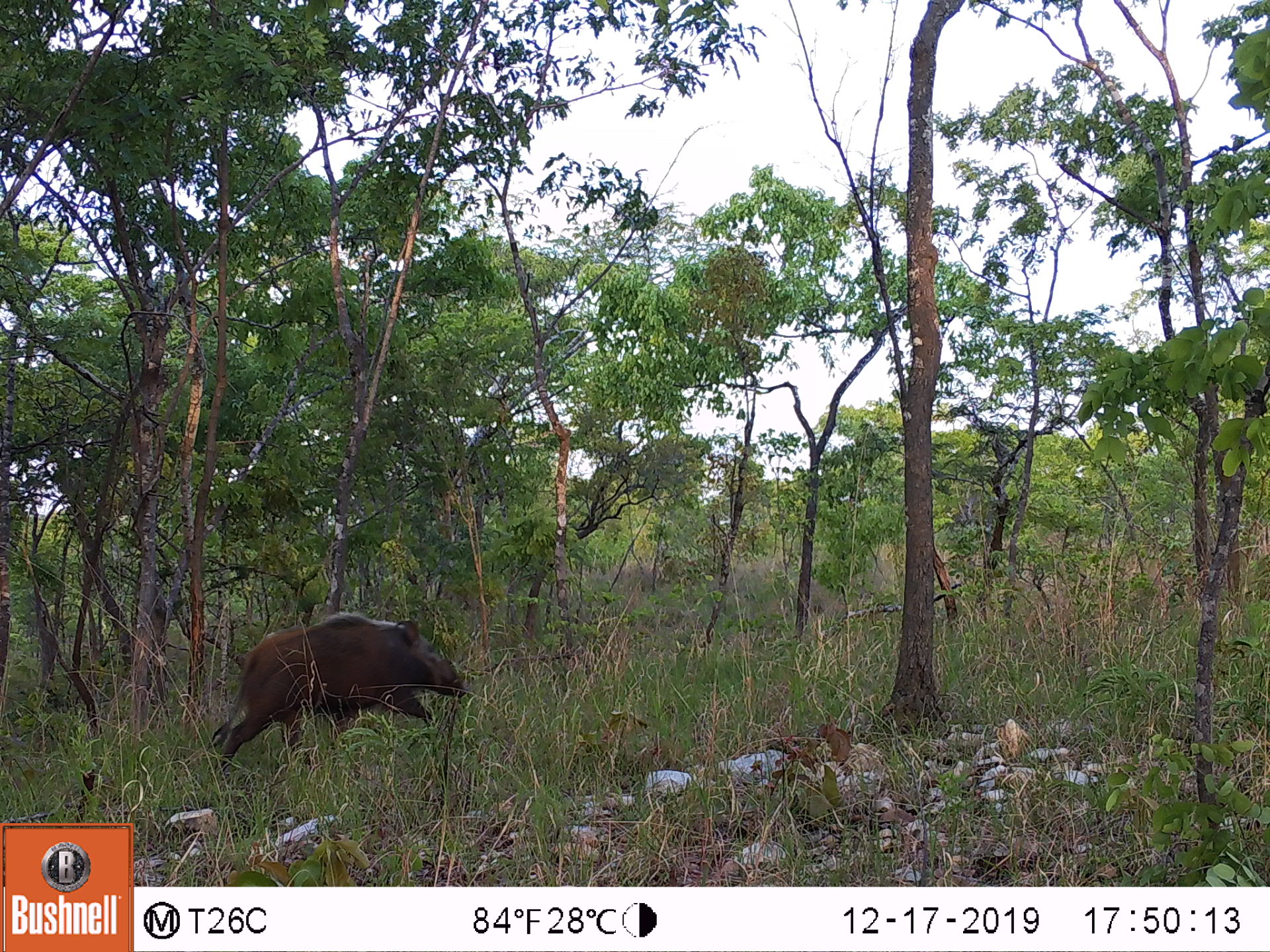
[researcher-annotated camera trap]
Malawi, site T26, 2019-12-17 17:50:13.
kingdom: Animalia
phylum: Chordata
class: Mammalia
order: Artiodactyla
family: Suidae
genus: Potamochoerus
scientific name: Potamochoerus larvatus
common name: bushpig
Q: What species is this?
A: Bushpig (Potamochoerus larvatus).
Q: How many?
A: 1.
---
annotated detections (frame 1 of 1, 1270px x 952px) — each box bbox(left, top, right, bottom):
bushpig: bbox(217, 615, 467, 772)